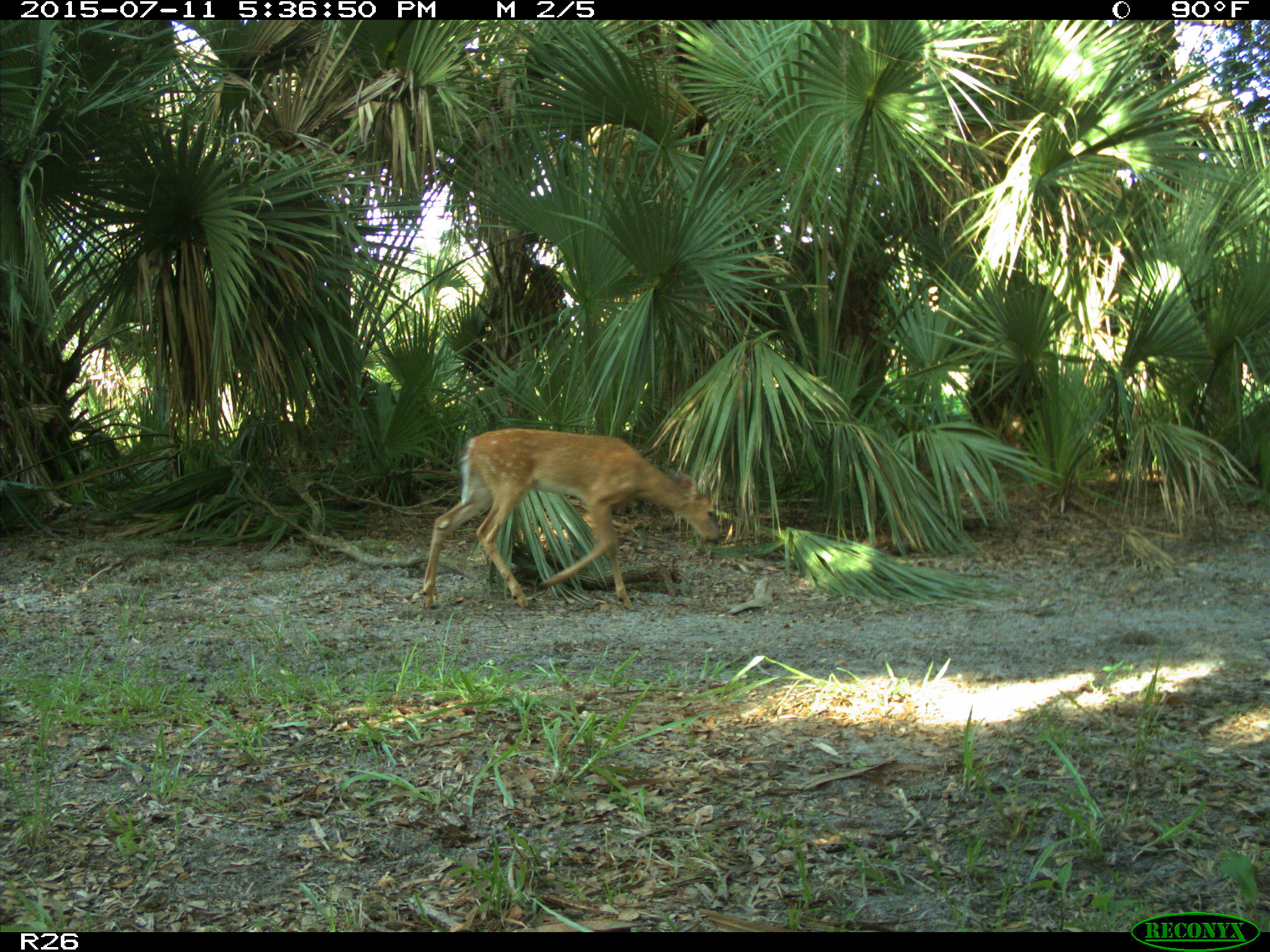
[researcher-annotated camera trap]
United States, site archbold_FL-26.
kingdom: Animalia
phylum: Chordata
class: Mammalia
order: Artiodactyla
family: Cervidae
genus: Odocoileus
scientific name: Odocoileus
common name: deer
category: unidentified deer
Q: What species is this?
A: Unidentified deer (deer) (Odocoileus).